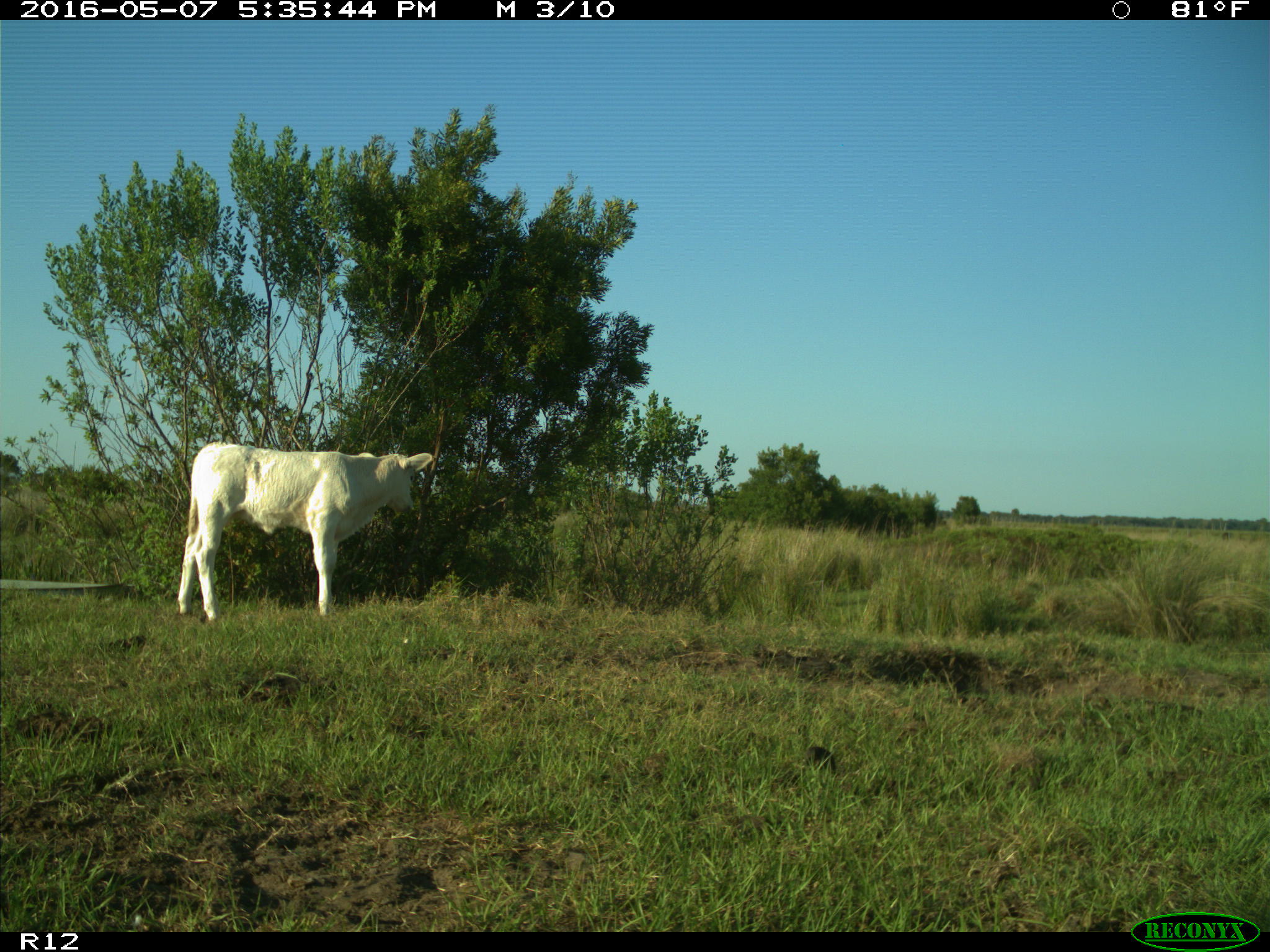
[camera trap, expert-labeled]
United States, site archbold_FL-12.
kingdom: Animalia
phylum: Chordata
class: Mammalia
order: Artiodactyla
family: Bovidae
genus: Bos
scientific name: Bos taurus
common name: domestic cow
Bos taurus (domestic cow).